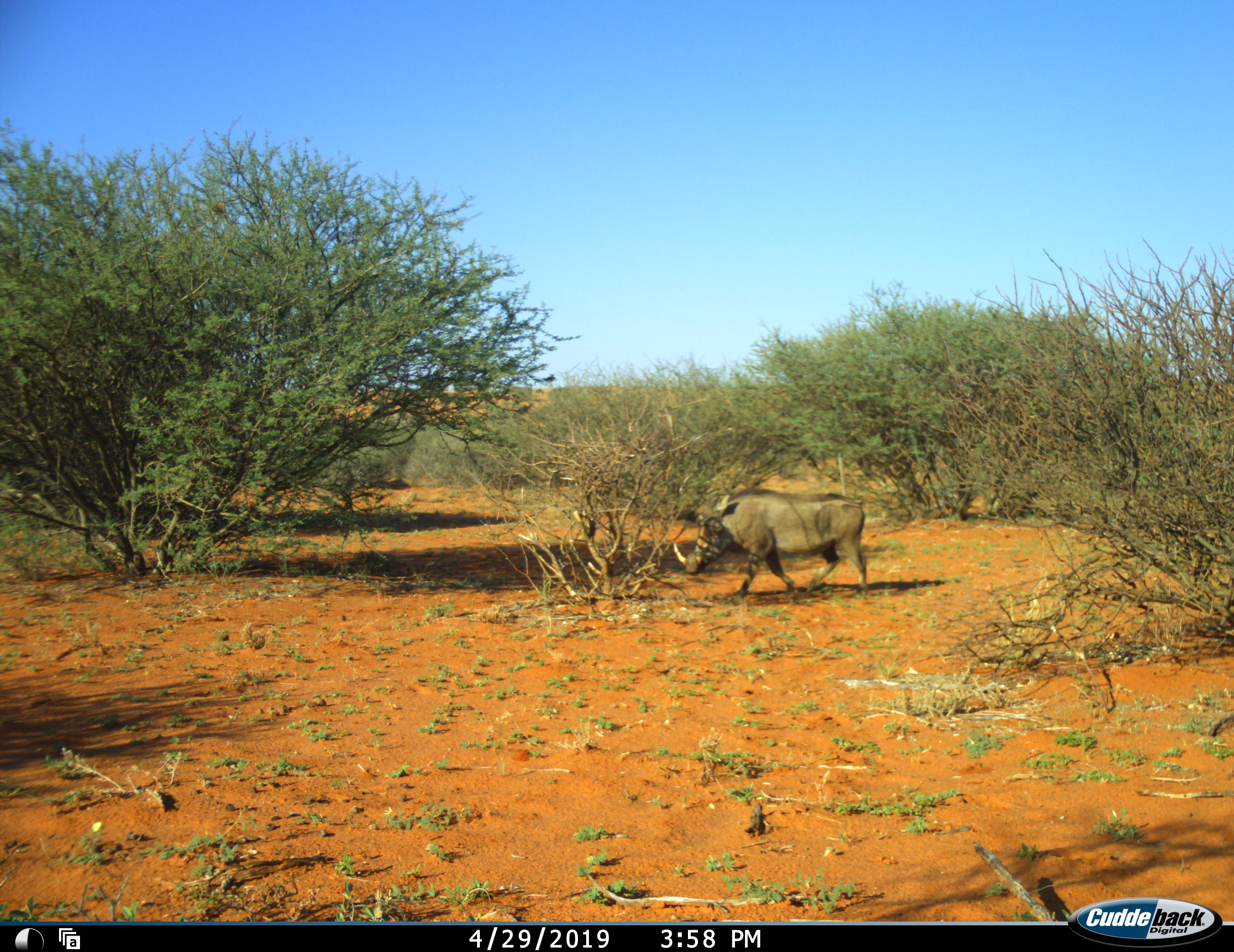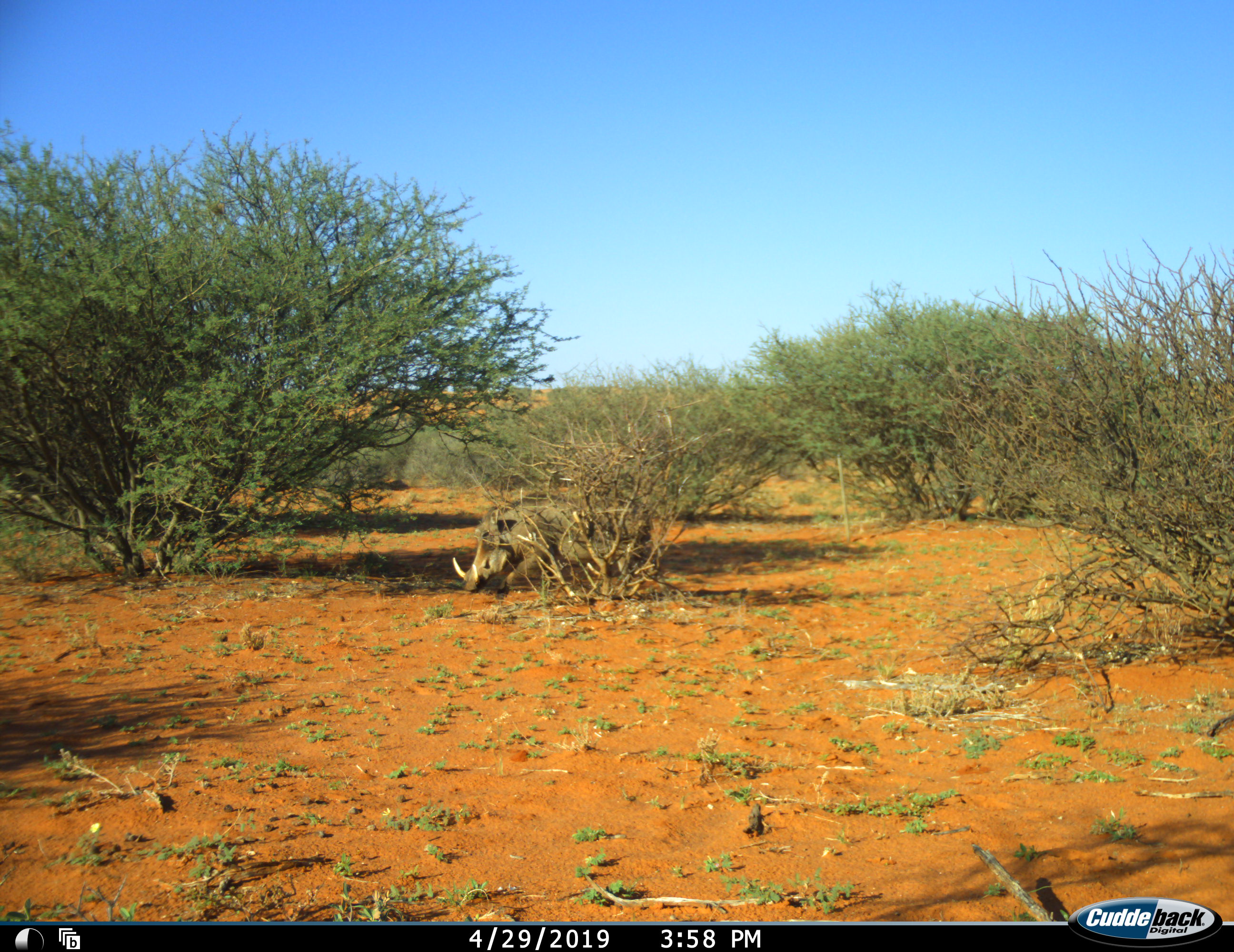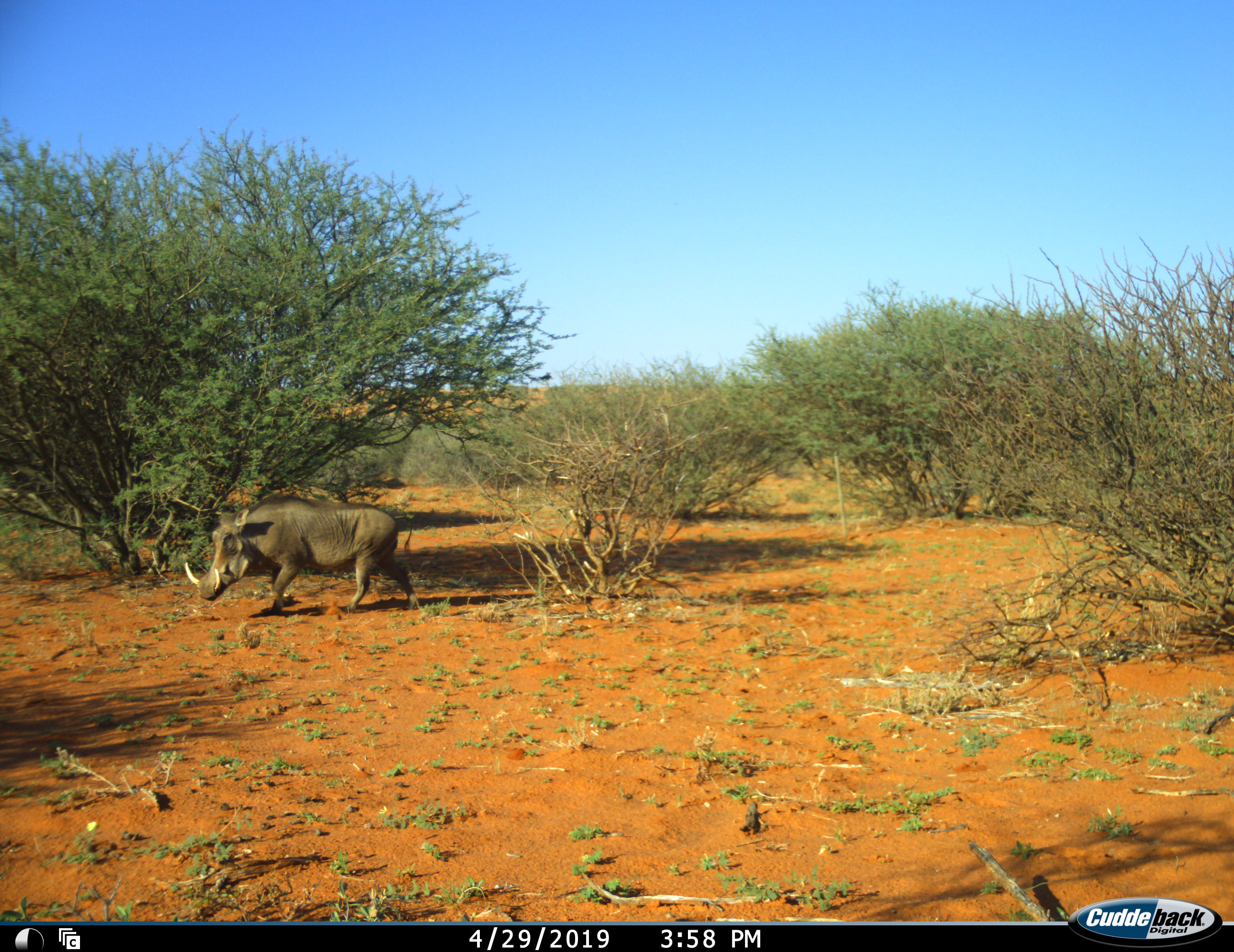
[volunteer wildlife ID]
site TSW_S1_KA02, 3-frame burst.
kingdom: Animalia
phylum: Chordata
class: Mammalia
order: Artiodactyla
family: Suidae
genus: Phacochoerus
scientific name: Phacochoerus africanus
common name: warthog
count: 1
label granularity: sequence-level